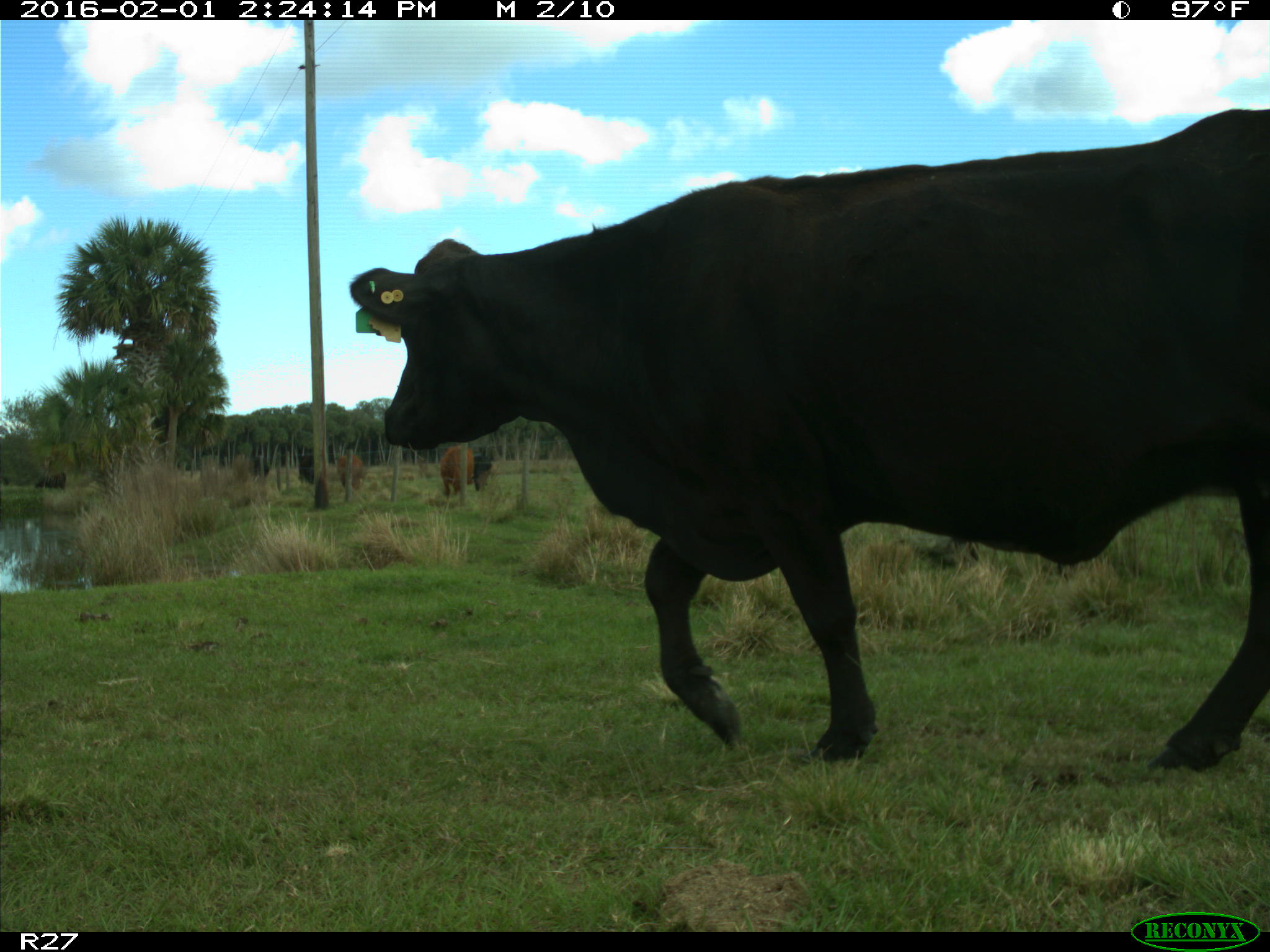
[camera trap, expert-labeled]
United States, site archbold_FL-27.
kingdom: Animalia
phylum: Chordata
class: Mammalia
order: Artiodactyla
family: Bovidae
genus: Bos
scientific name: Bos taurus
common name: domestic cow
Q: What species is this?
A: Bos taurus (domestic cow).